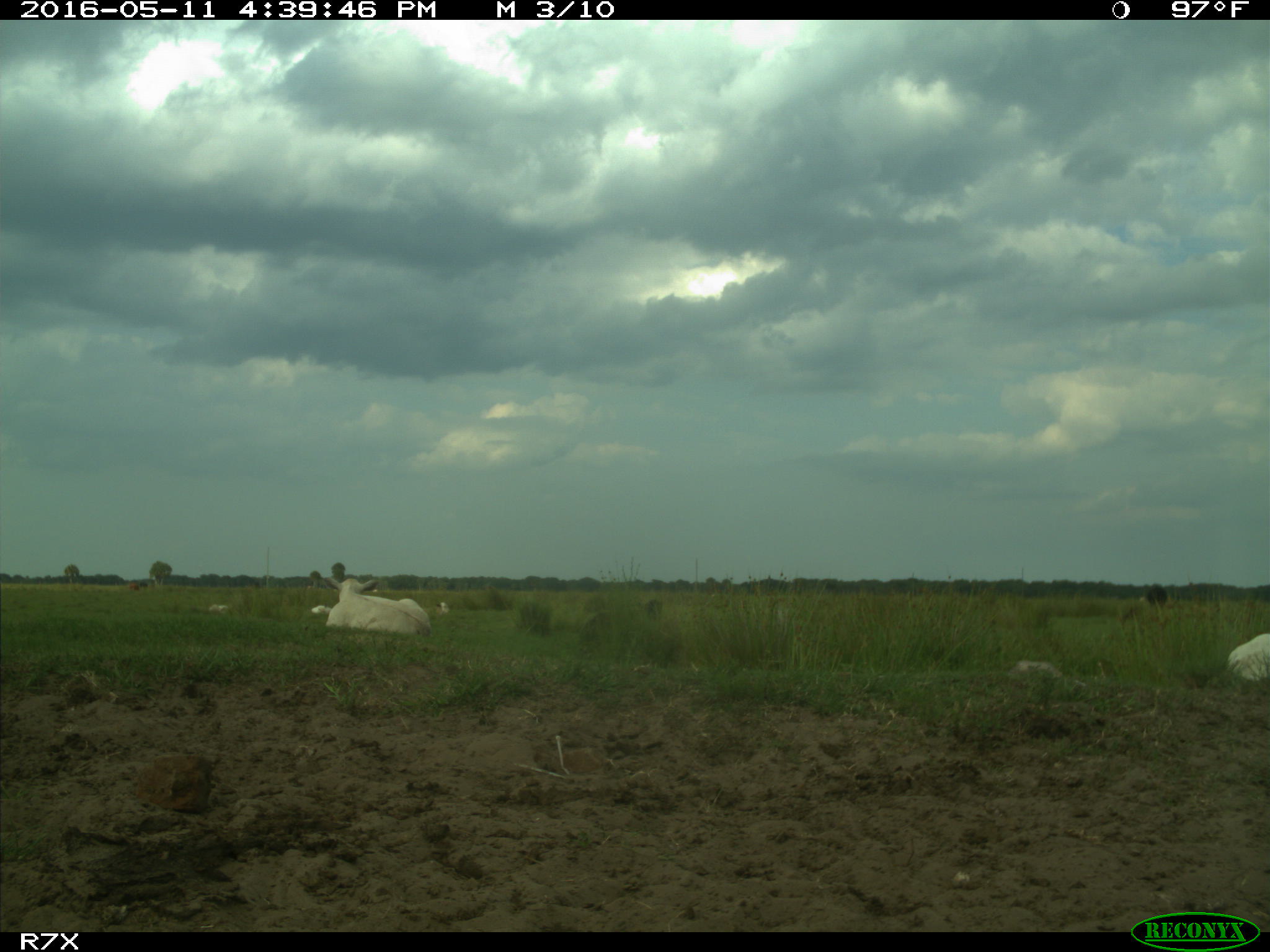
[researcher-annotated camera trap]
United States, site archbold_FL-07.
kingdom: Animalia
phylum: Chordata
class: Mammalia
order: Artiodactyla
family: Bovidae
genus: Bos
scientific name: Bos taurus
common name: domestic cow